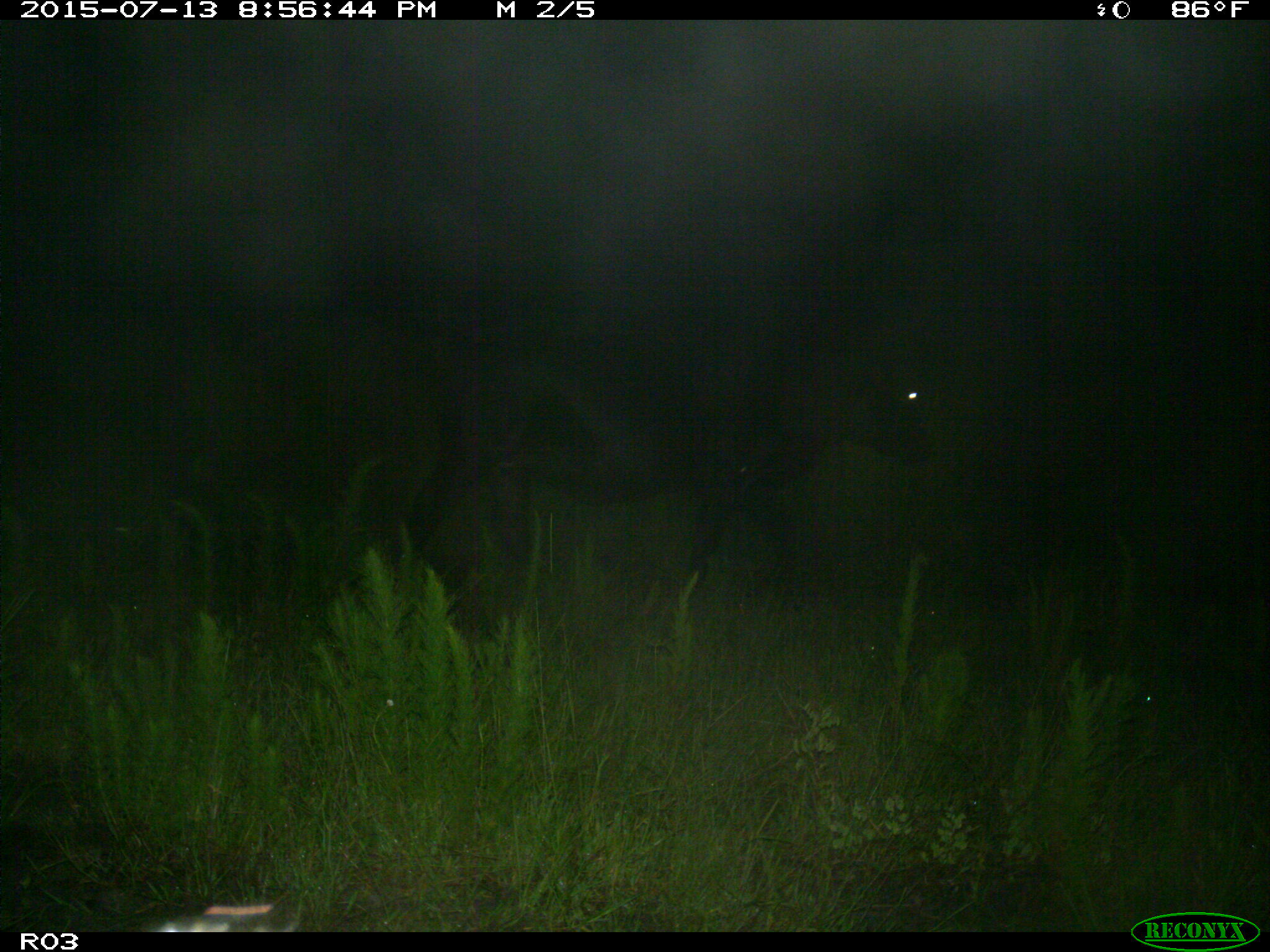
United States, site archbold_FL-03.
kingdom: Animalia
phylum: Chordata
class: Mammalia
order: Artiodactyla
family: Bovidae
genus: Bos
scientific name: Bos taurus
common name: domestic cow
Bos taurus (domestic cow).